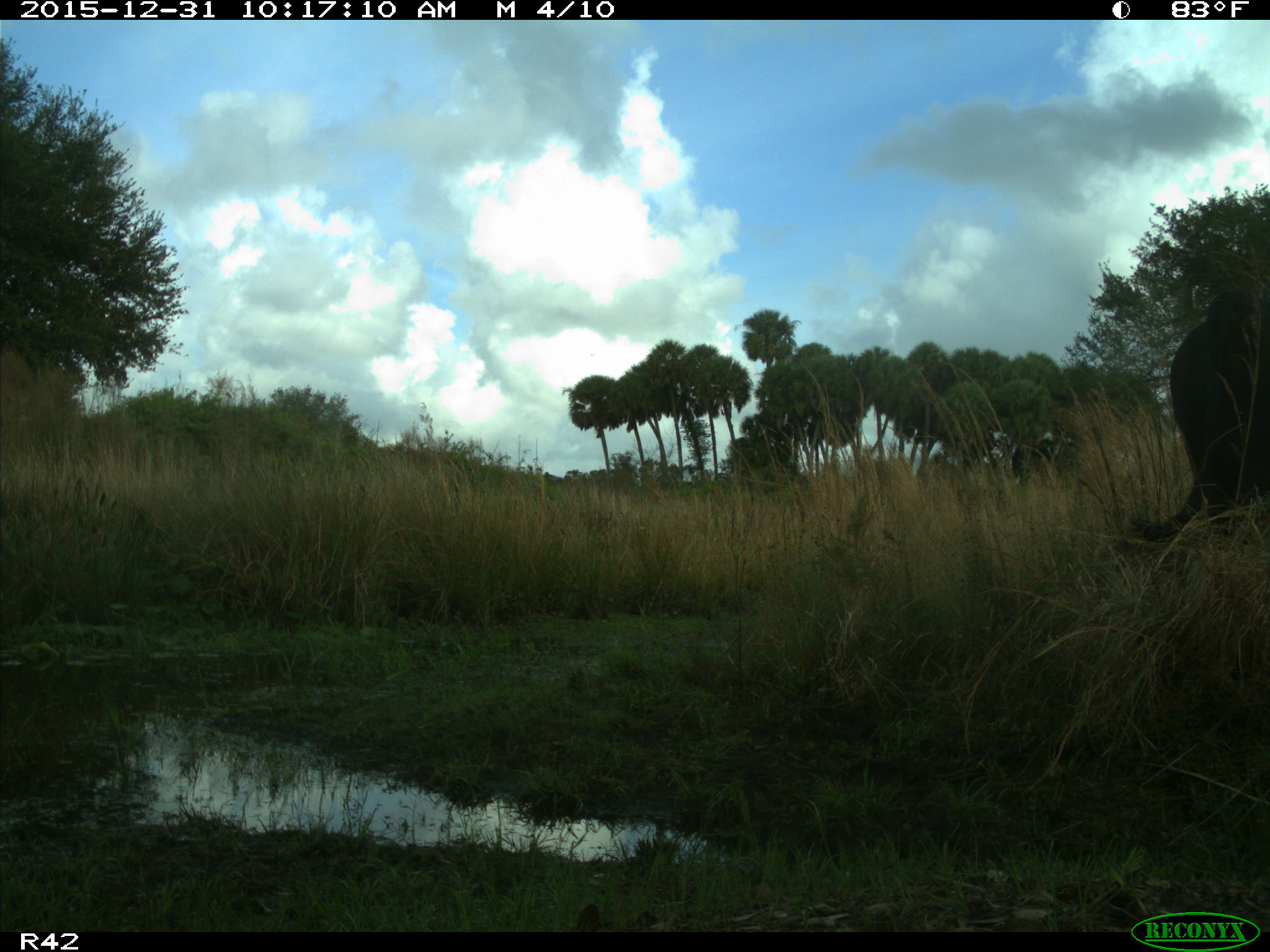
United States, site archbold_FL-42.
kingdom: Animalia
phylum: Chordata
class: Mammalia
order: Artiodactyla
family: Bovidae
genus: Bos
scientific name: Bos taurus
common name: domestic cow